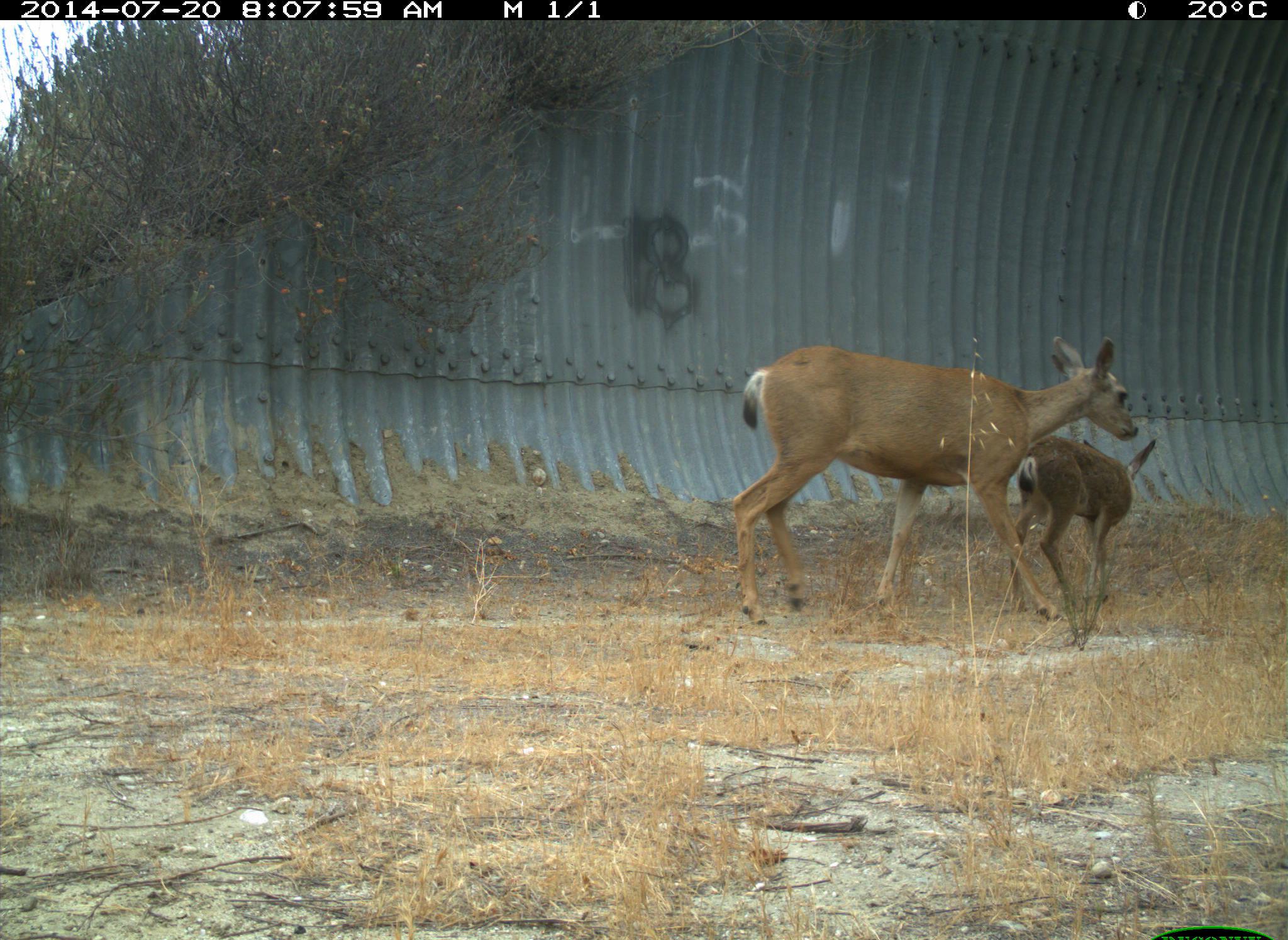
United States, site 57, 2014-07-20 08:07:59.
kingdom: Animalia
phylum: Chordata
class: Mammalia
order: Artiodactyla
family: Cervidae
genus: Odocoileus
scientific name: Odocoileus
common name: deer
Deer (Odocoileus).